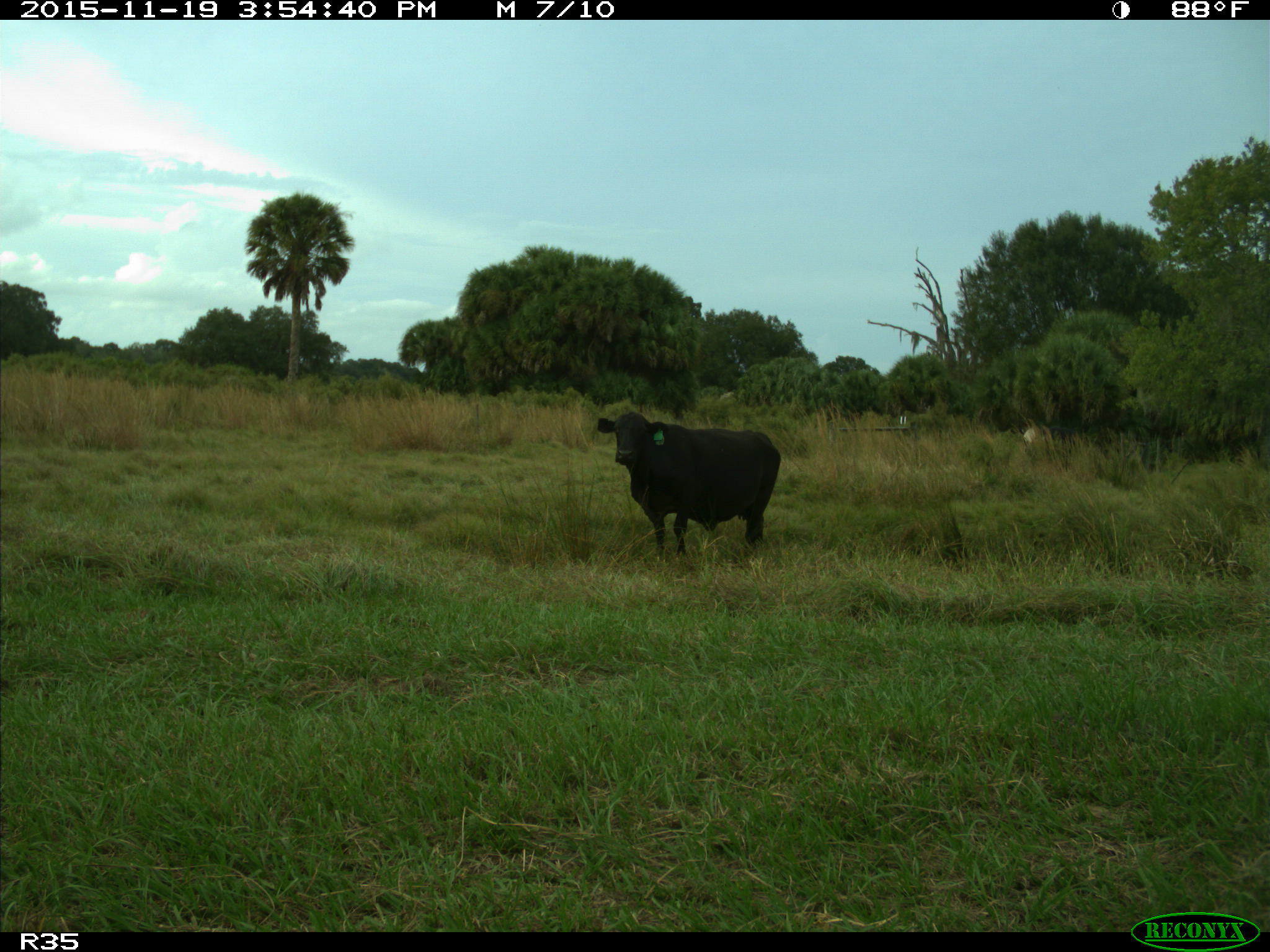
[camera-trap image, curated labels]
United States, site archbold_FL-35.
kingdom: Animalia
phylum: Chordata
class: Mammalia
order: Artiodactyla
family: Bovidae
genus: Bos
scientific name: Bos taurus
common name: domestic cow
Bos taurus (domestic cow).